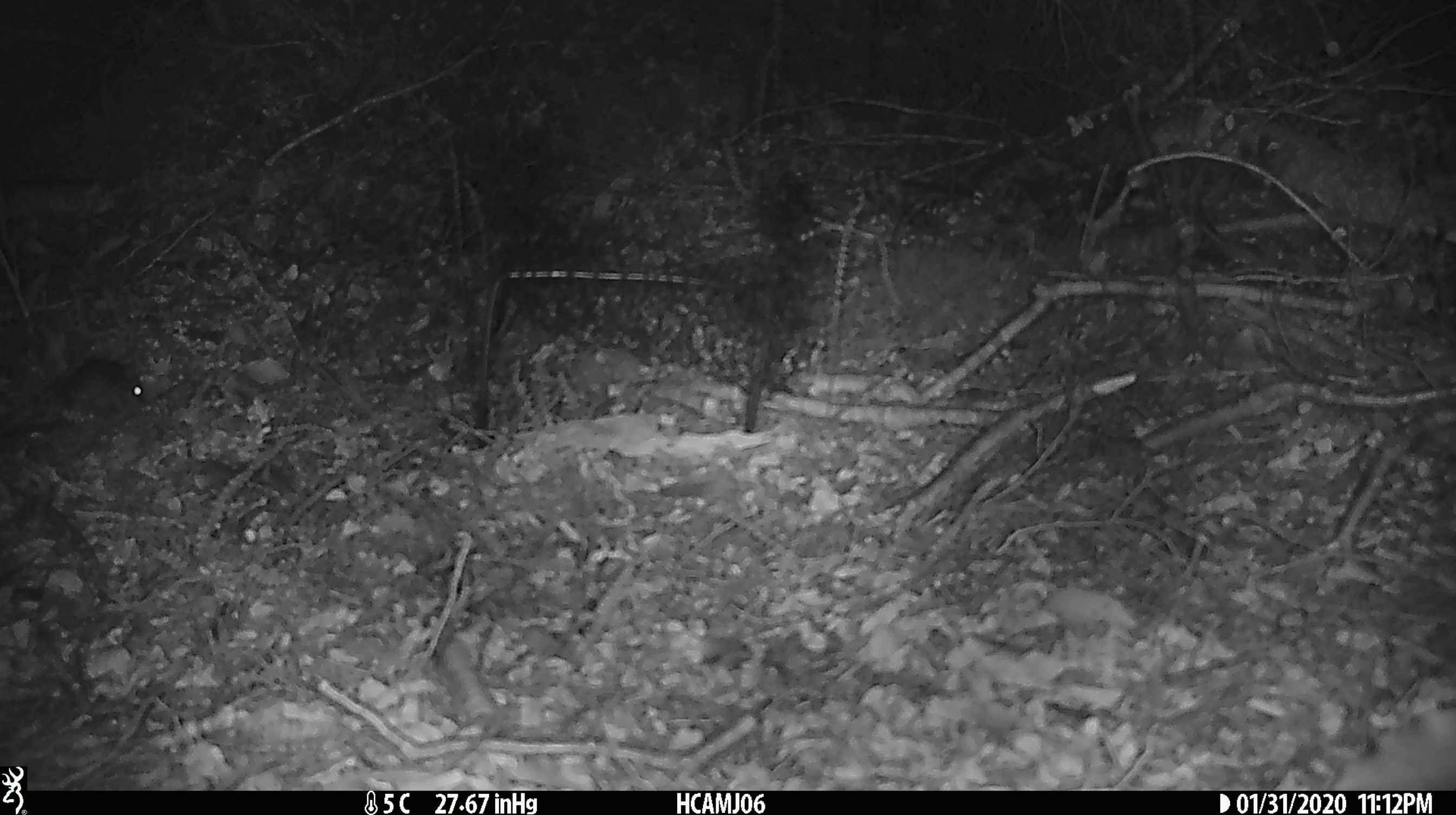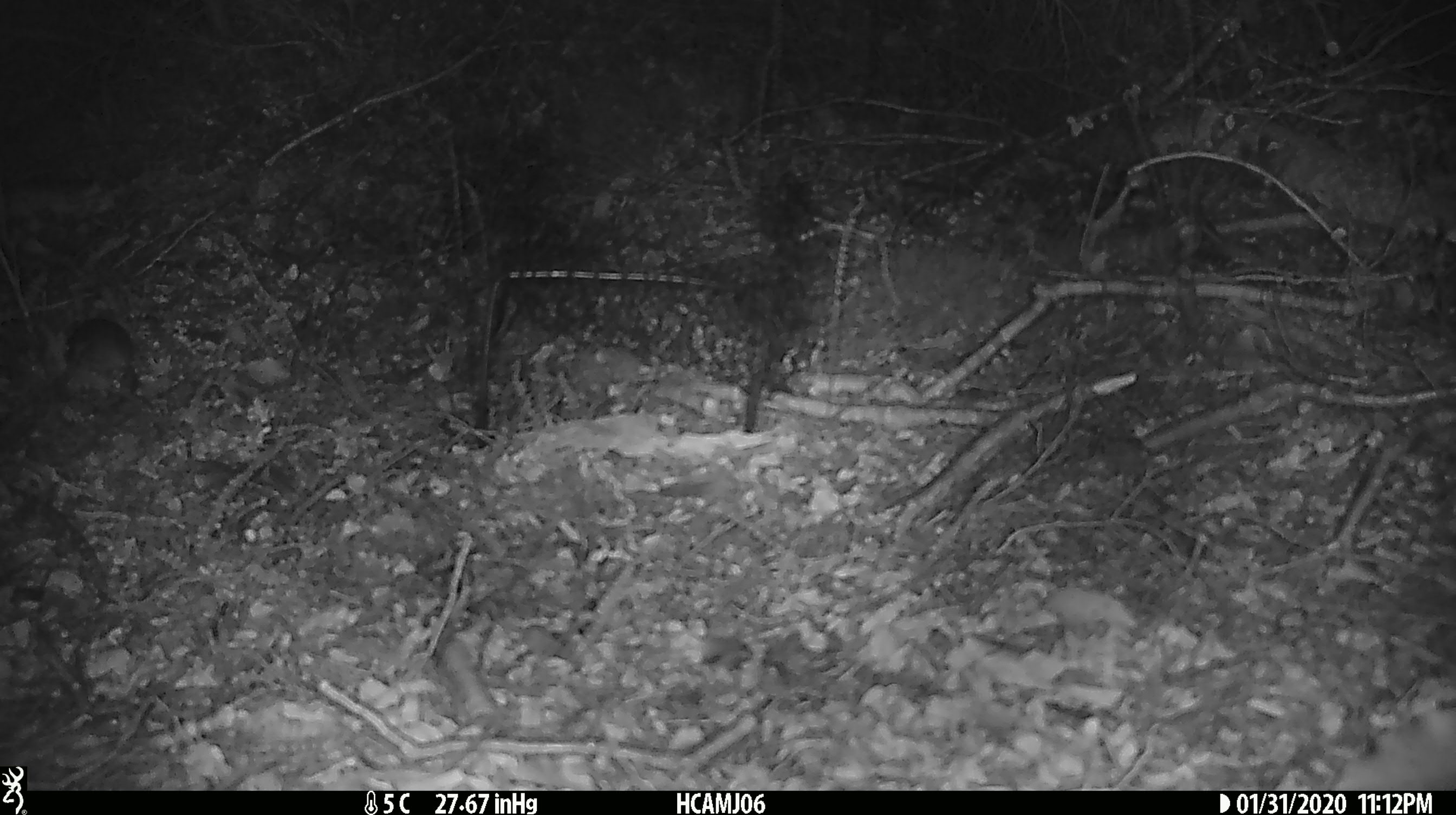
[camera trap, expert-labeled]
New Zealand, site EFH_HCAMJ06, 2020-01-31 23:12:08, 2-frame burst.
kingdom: Animalia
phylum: Chordata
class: Mammalia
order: Rodentia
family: Muridae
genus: Mus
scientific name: Mus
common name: mouse